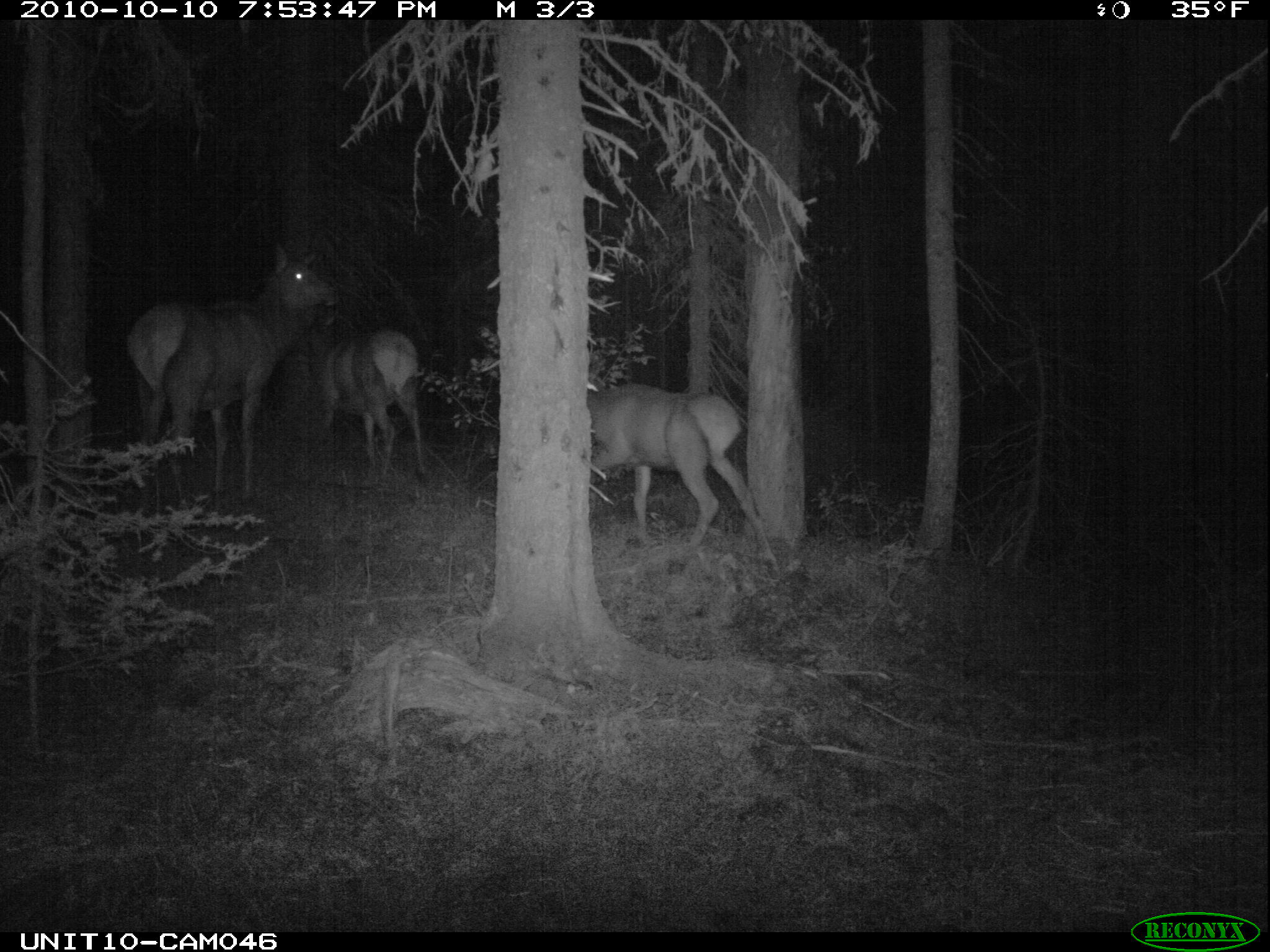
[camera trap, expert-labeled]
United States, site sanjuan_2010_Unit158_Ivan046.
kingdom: Animalia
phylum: Chordata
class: Mammalia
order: Artiodactyla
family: Cervidae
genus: Cervus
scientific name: Cervus elaphus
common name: red deer